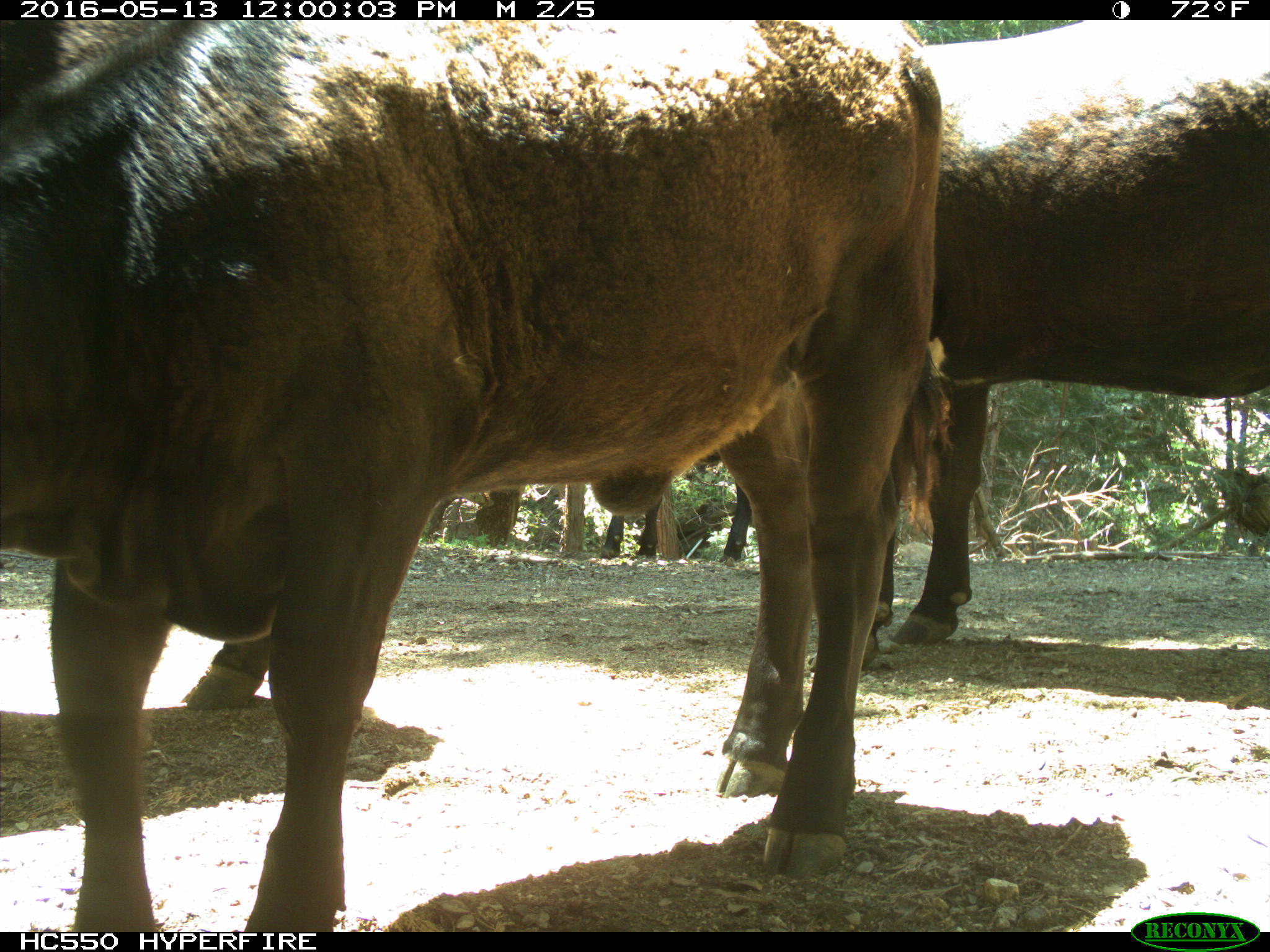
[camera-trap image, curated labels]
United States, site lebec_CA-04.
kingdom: Animalia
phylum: Chordata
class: Mammalia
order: Artiodactyla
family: Bovidae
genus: Bos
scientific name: Bos taurus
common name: domestic cow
Bos taurus (domestic cow).